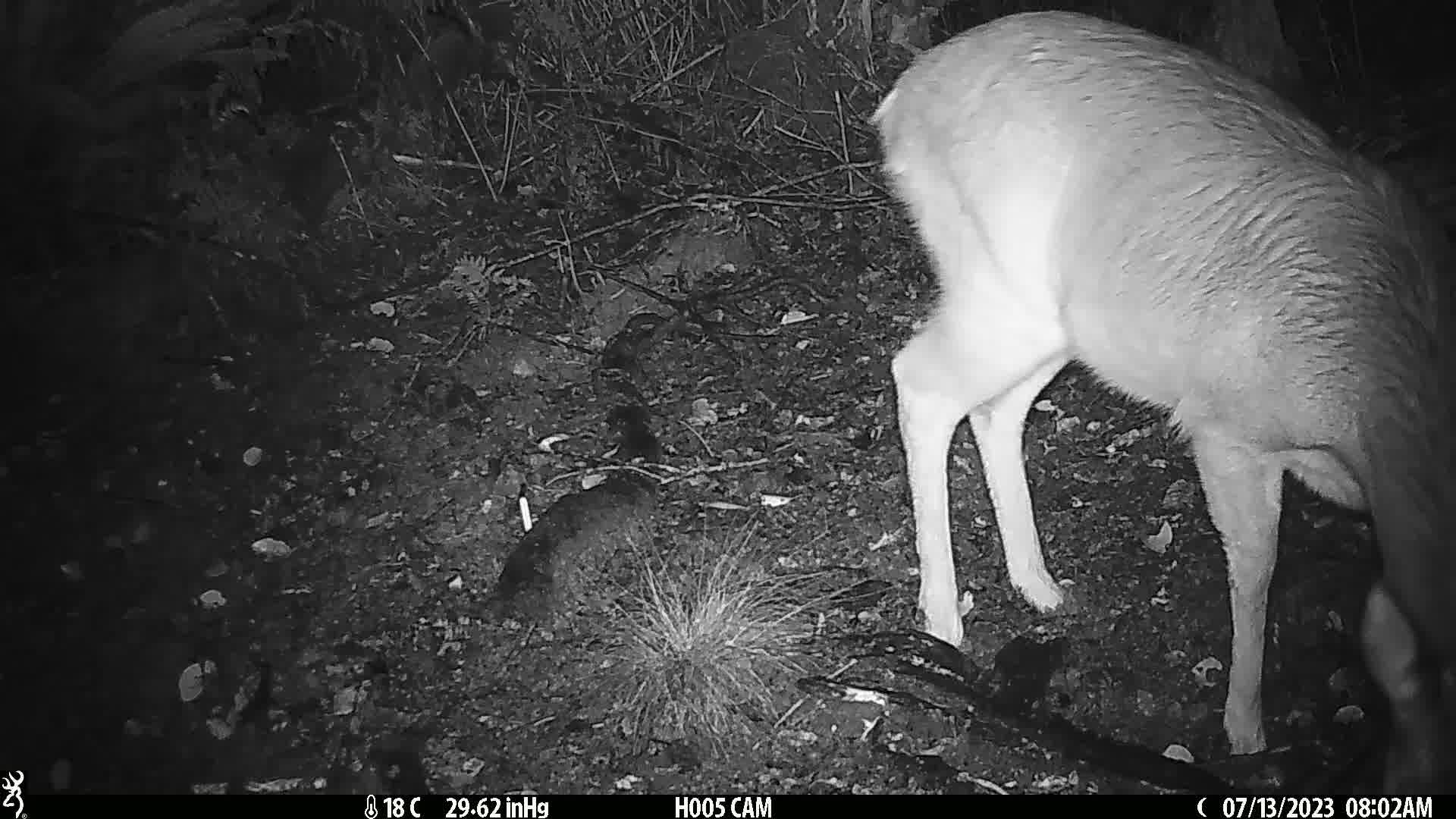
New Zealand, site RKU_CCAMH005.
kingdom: Animalia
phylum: Chordata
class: Mammalia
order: Artiodactyla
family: Cervidae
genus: Odocoileus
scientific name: Odocoileus virginianus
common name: white-tailed deer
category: white tailed deer